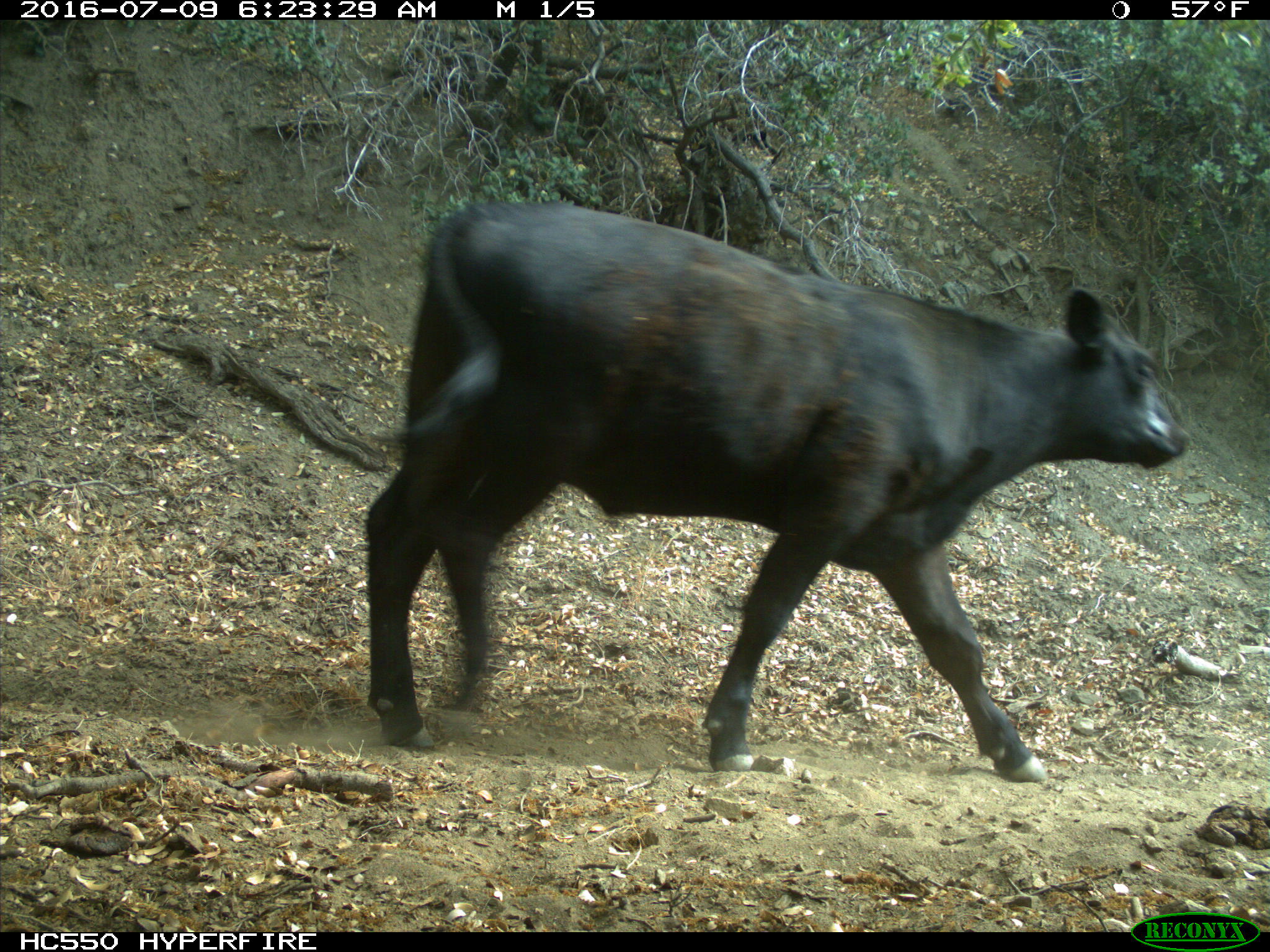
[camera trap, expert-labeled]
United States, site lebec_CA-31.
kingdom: Animalia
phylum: Chordata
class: Mammalia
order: Artiodactyla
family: Bovidae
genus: Bos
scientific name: Bos taurus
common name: domestic cow